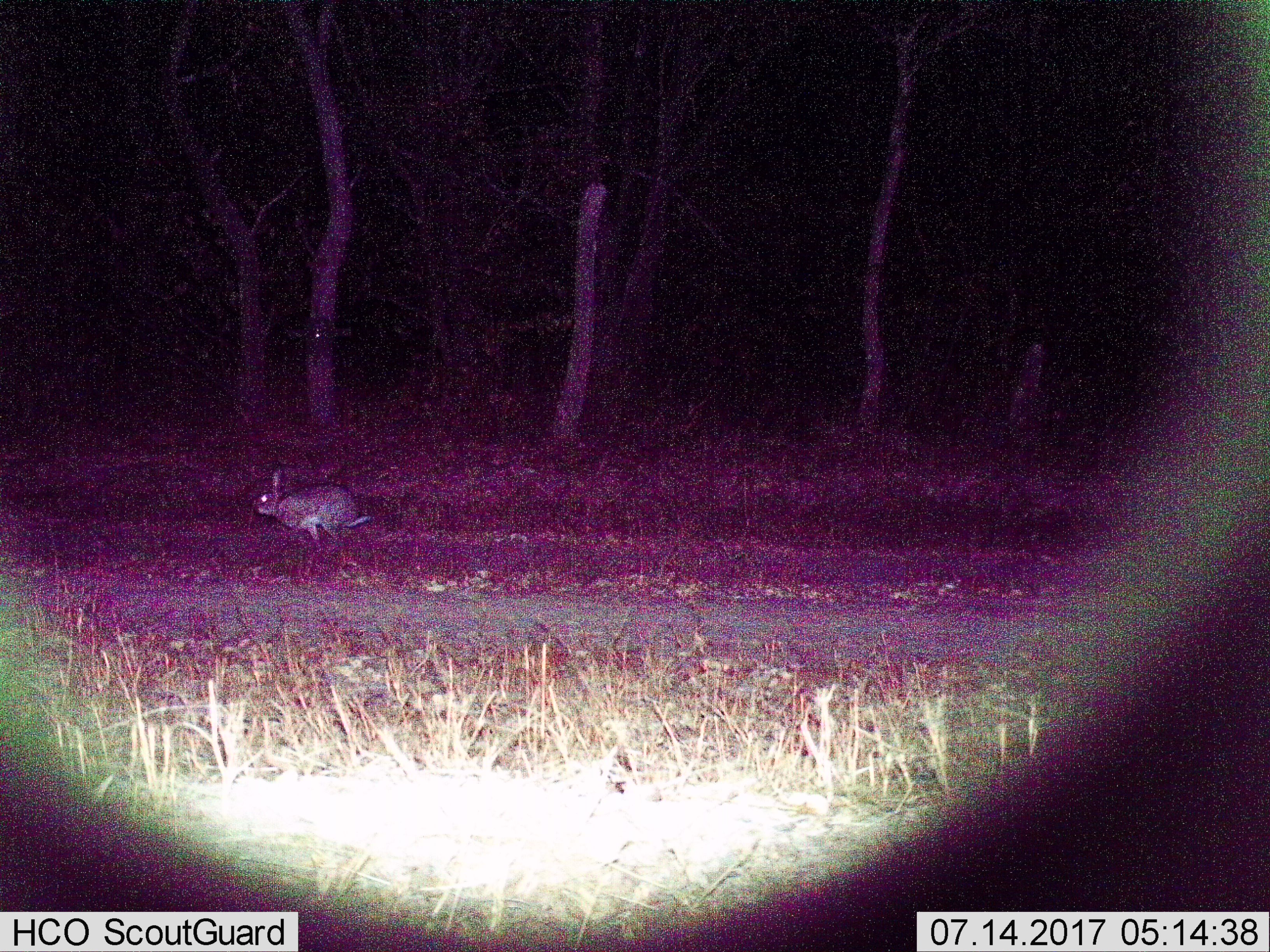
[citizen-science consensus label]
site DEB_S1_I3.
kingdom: Animalia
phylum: Chordata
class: Mammalia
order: Lagomorpha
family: Leporidae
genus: Lepus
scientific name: Lepus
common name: hare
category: hareunknown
Hareunknown (hare) (Lepus), count 1. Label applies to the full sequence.